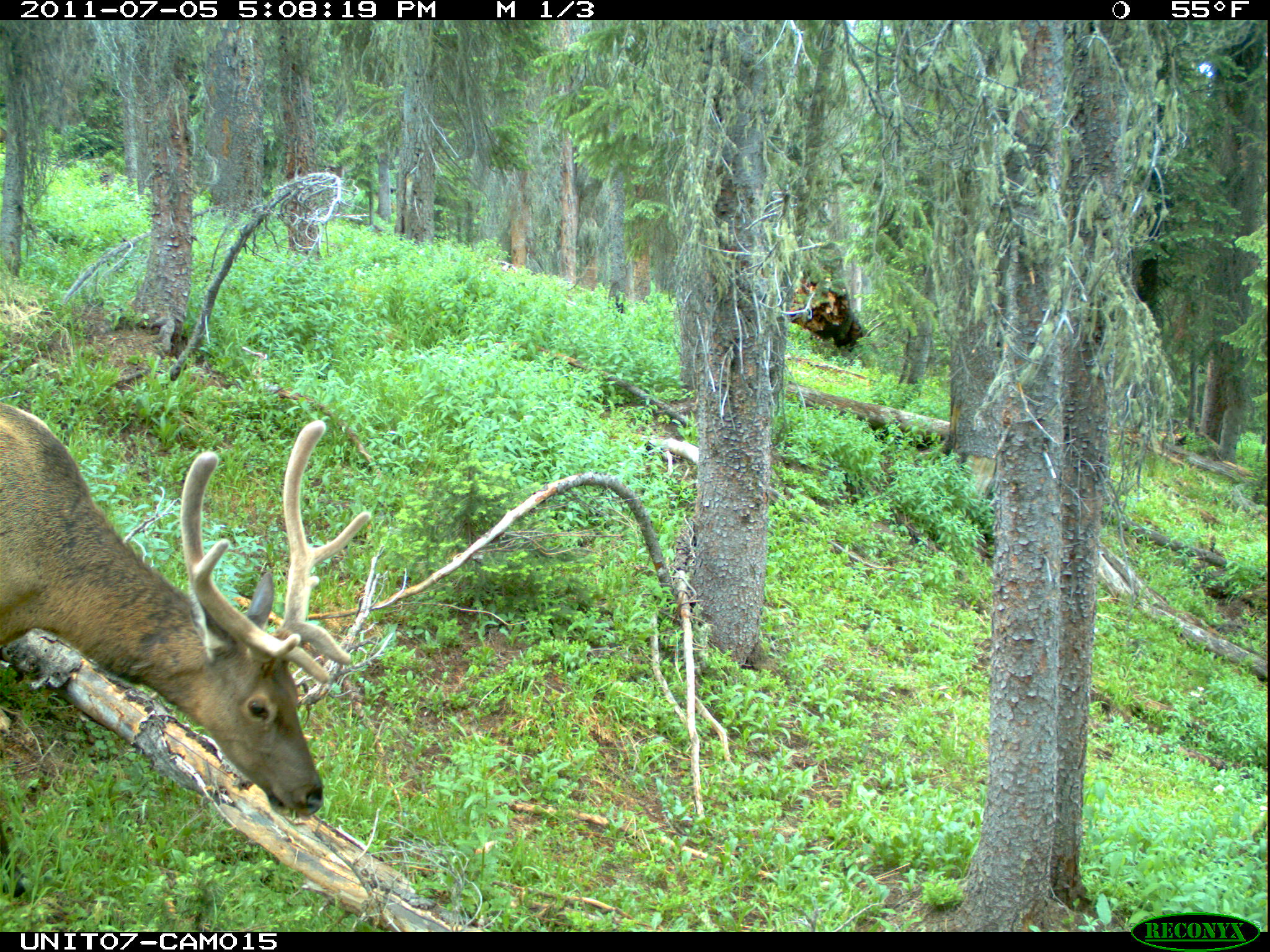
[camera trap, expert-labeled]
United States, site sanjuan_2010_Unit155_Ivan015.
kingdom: Animalia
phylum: Chordata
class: Mammalia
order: Artiodactyla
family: Cervidae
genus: Cervus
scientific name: Cervus elaphus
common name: red deer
Cervus elaphus (red deer).